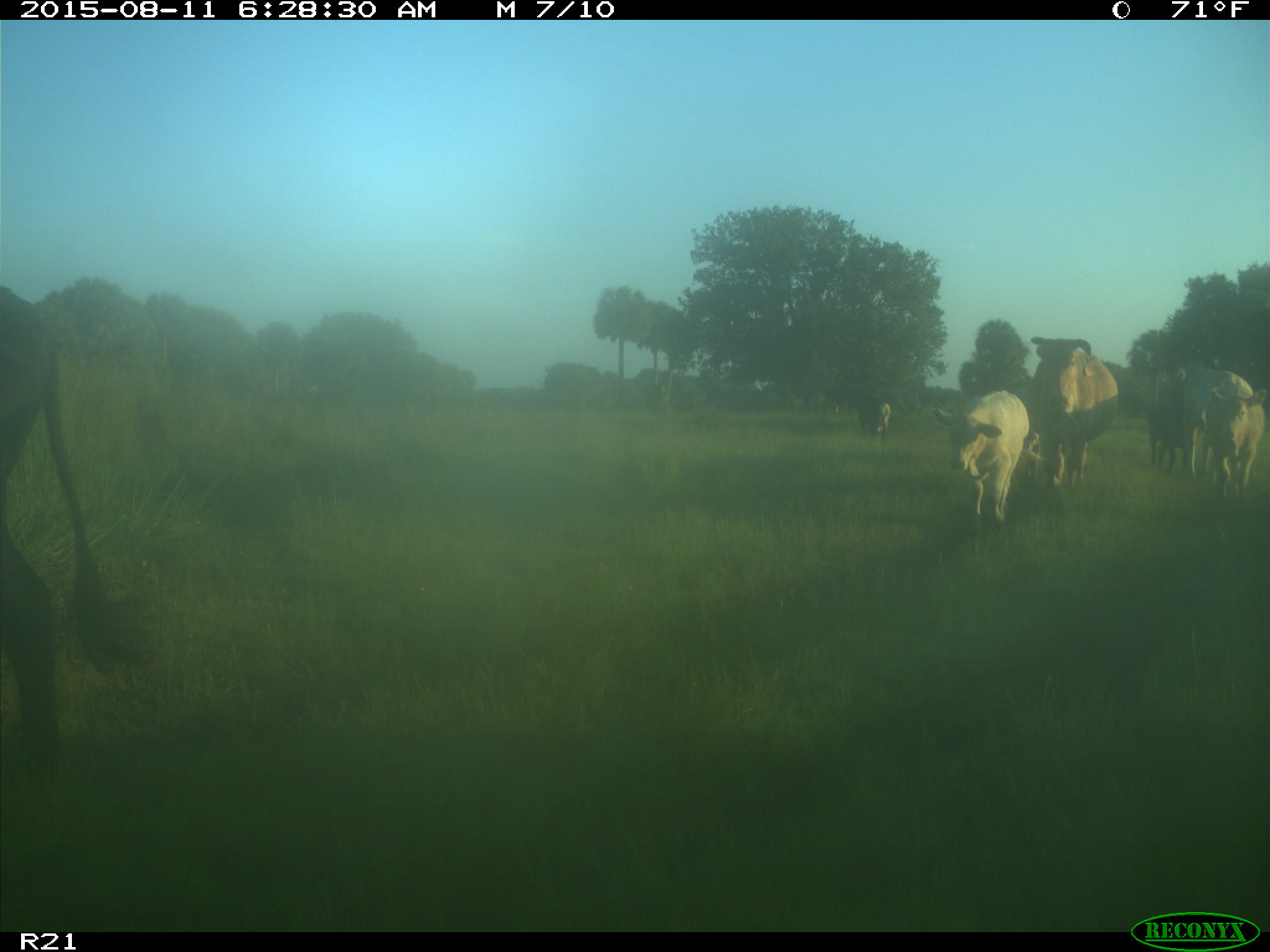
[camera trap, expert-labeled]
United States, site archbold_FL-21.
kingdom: Animalia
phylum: Chordata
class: Mammalia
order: Artiodactyla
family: Bovidae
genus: Bos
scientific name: Bos taurus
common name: domestic cow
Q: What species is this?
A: Bos taurus (domestic cow).